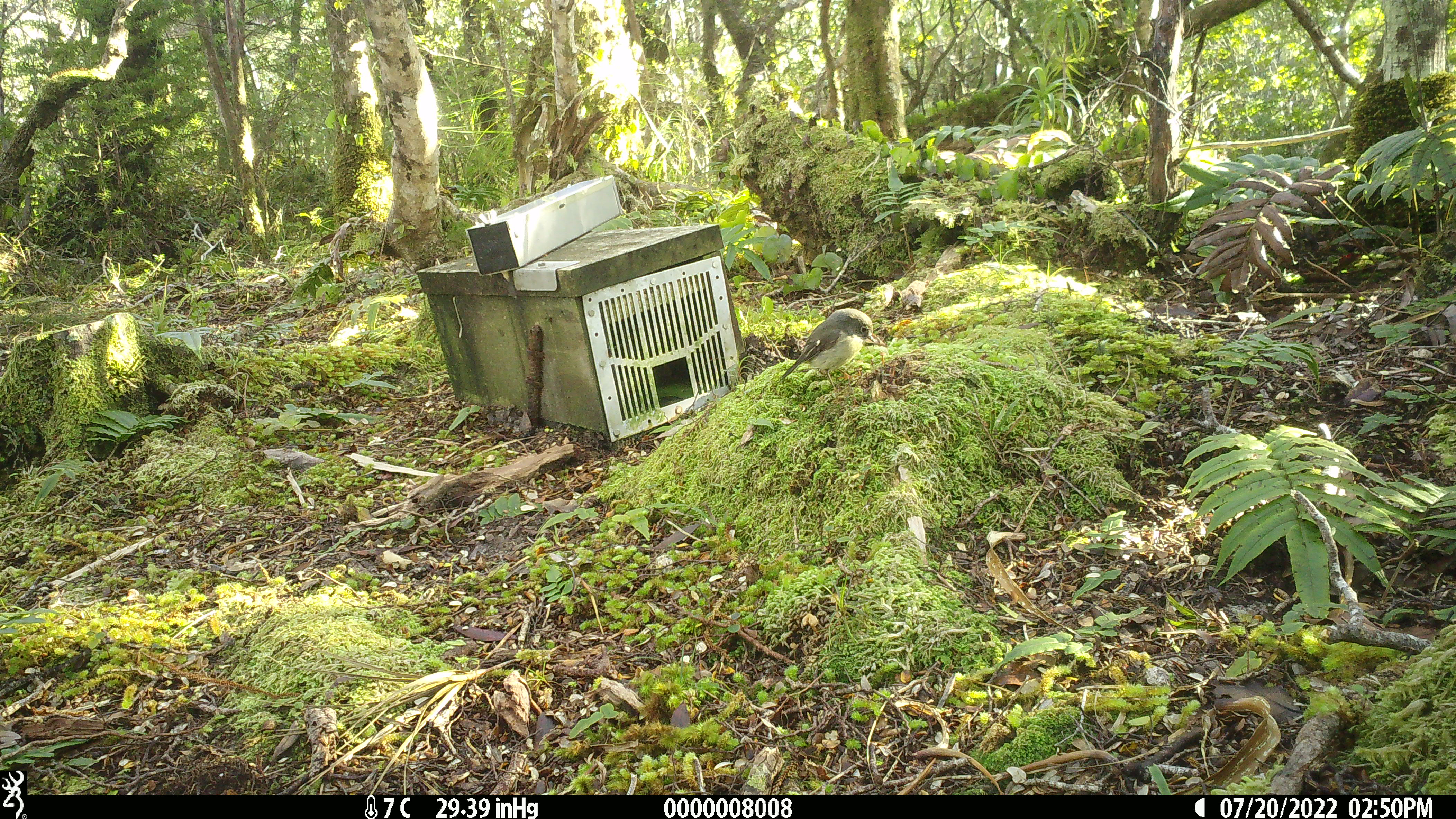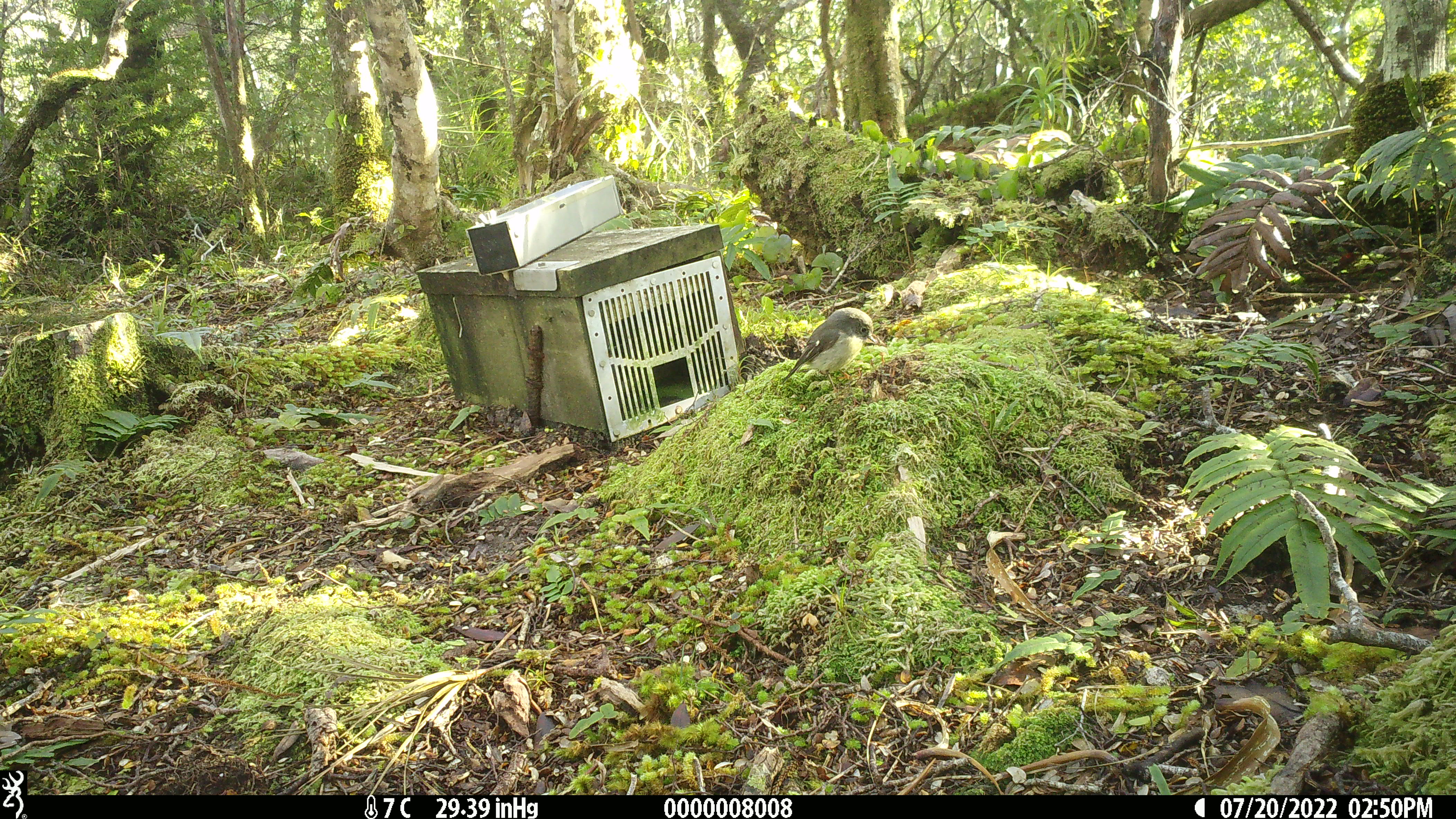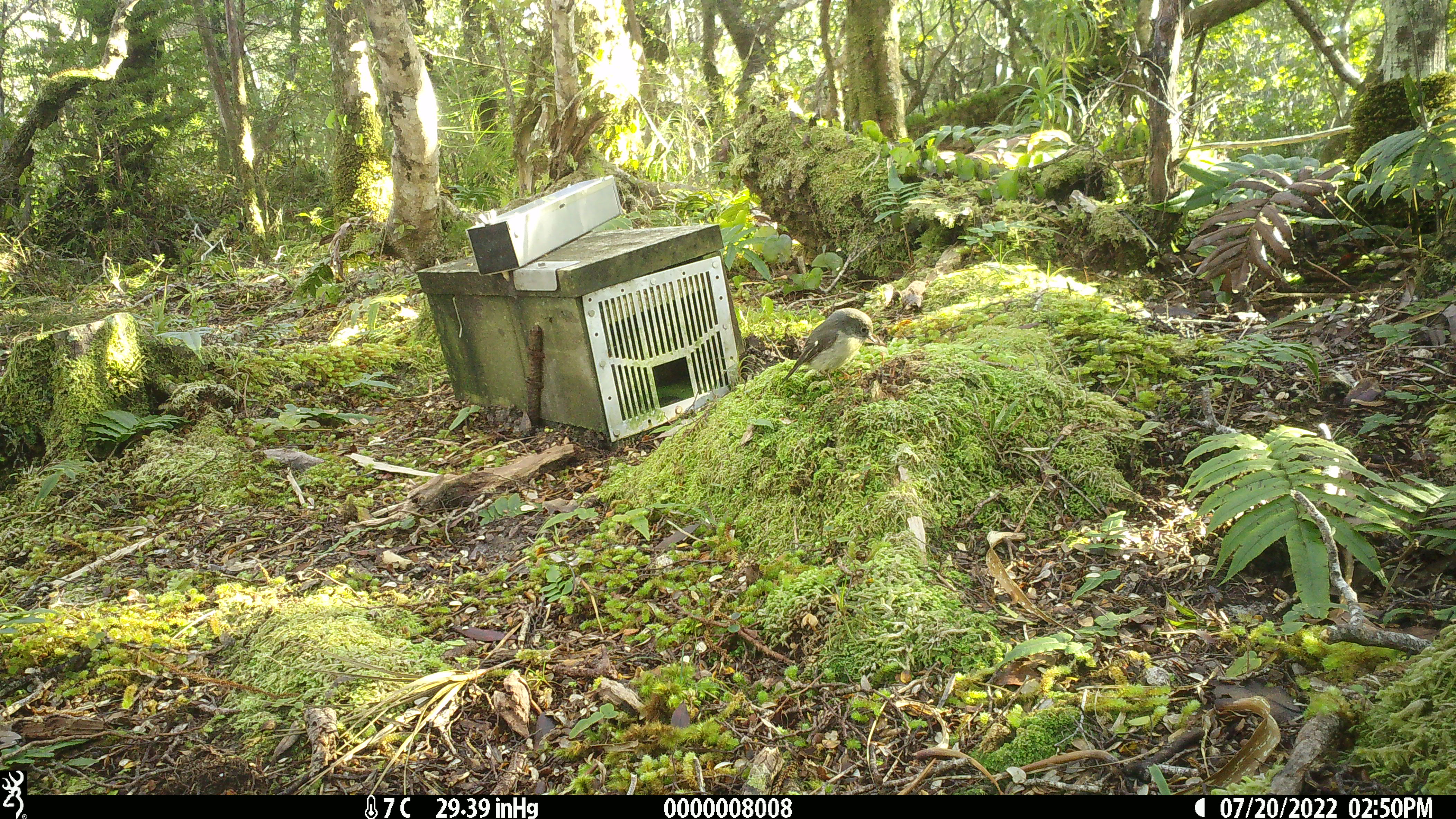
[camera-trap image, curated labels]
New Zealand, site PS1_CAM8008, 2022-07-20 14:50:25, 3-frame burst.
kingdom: Animalia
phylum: Chordata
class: Aves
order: Passeriformes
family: Petroicidae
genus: Petroica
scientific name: Petroica macrocephala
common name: tomtit